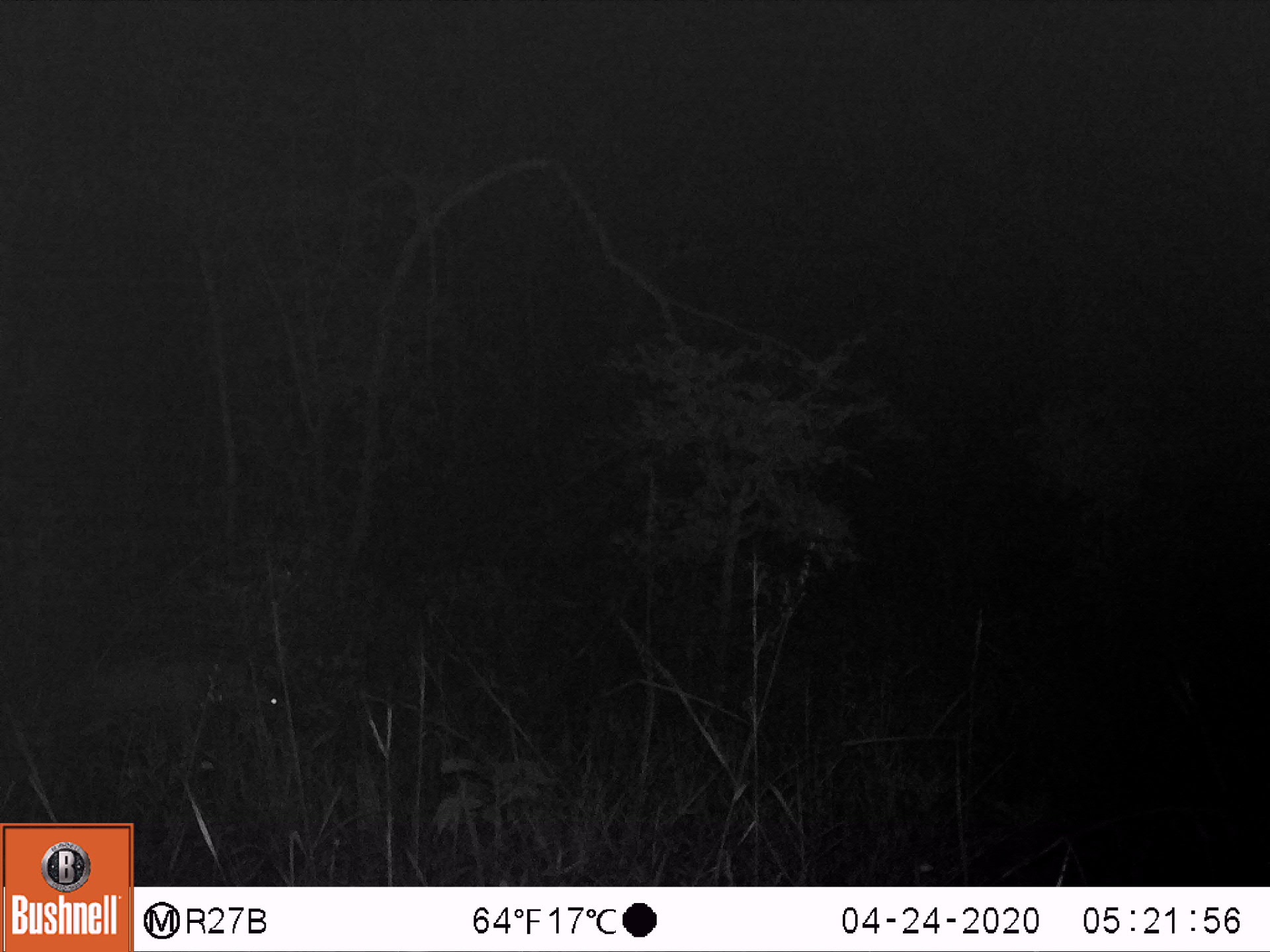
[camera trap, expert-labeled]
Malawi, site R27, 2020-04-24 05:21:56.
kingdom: Animalia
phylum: Chordata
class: Mammalia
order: Tubulidentata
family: Orycteropodidae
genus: Orycteropus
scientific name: Orycteropus afer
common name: aardvark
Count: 1.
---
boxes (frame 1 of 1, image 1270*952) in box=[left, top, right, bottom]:
aardvark: box=[3, 627, 317, 794]